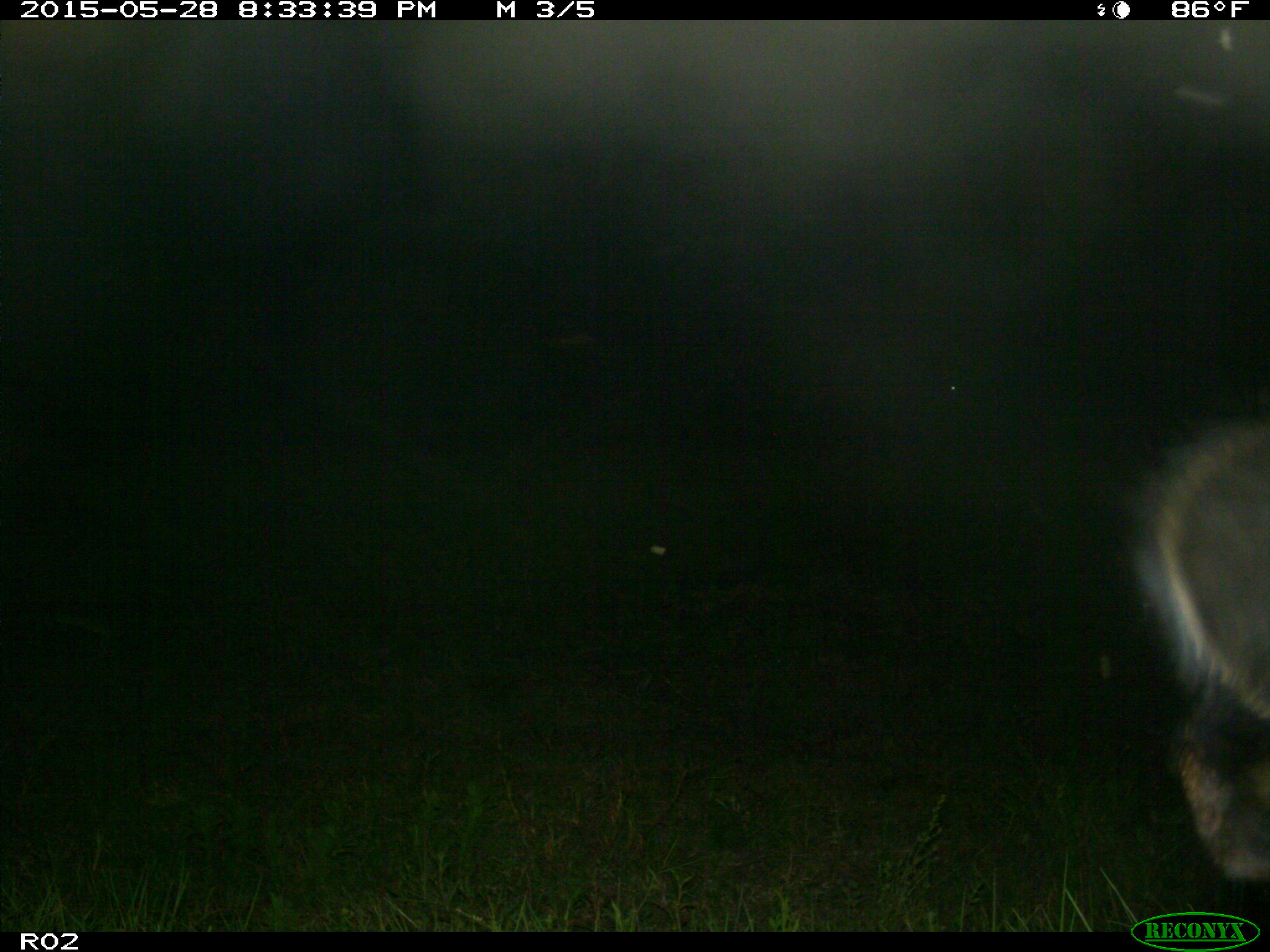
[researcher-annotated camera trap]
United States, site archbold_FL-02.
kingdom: Animalia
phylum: Chordata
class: Mammalia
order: Artiodactyla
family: Bovidae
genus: Bos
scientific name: Bos taurus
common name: domestic cow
Bos taurus (domestic cow).